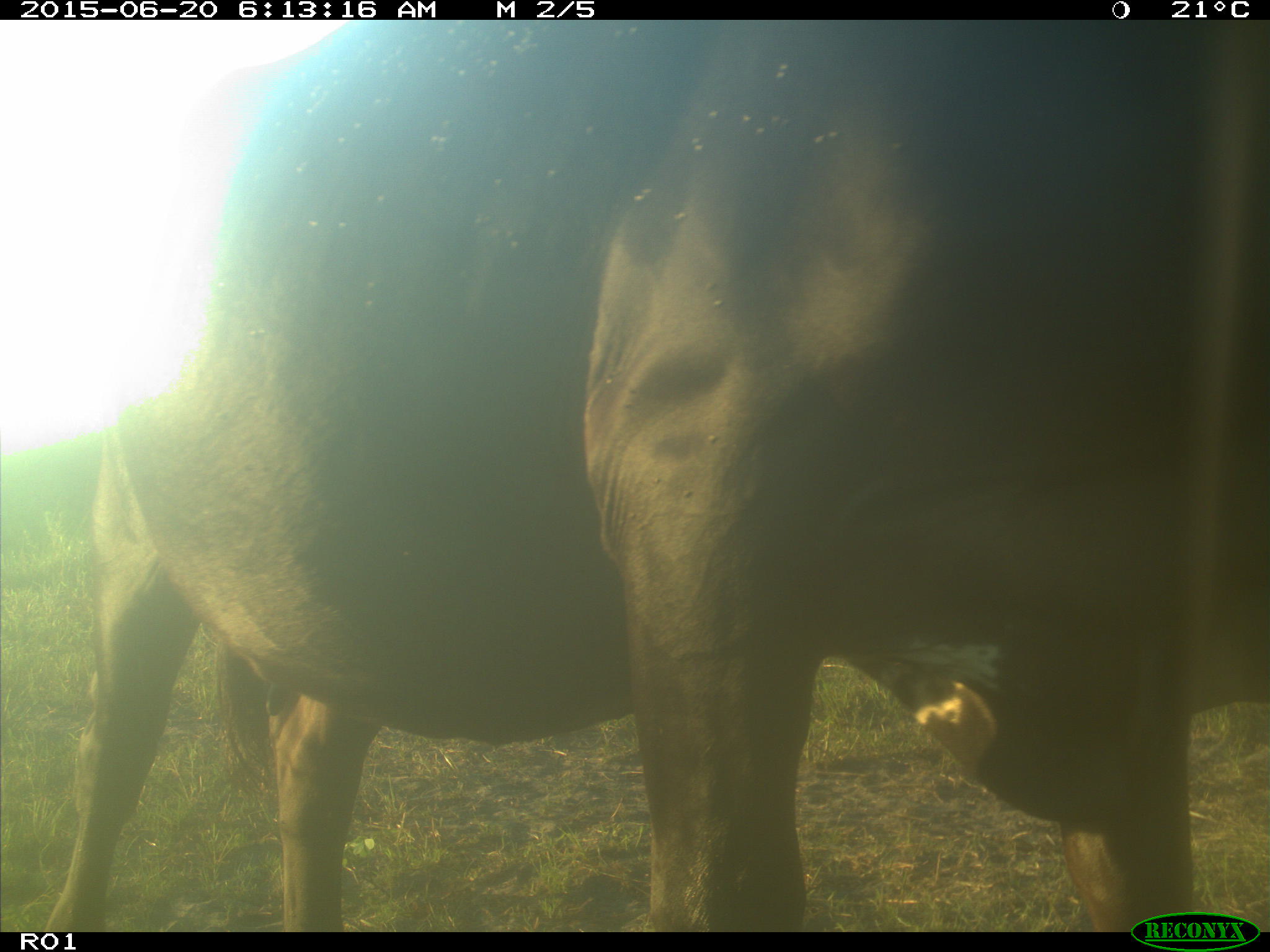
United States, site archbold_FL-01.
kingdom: Animalia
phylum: Chordata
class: Mammalia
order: Artiodactyla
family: Bovidae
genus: Bos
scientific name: Bos taurus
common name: domestic cow